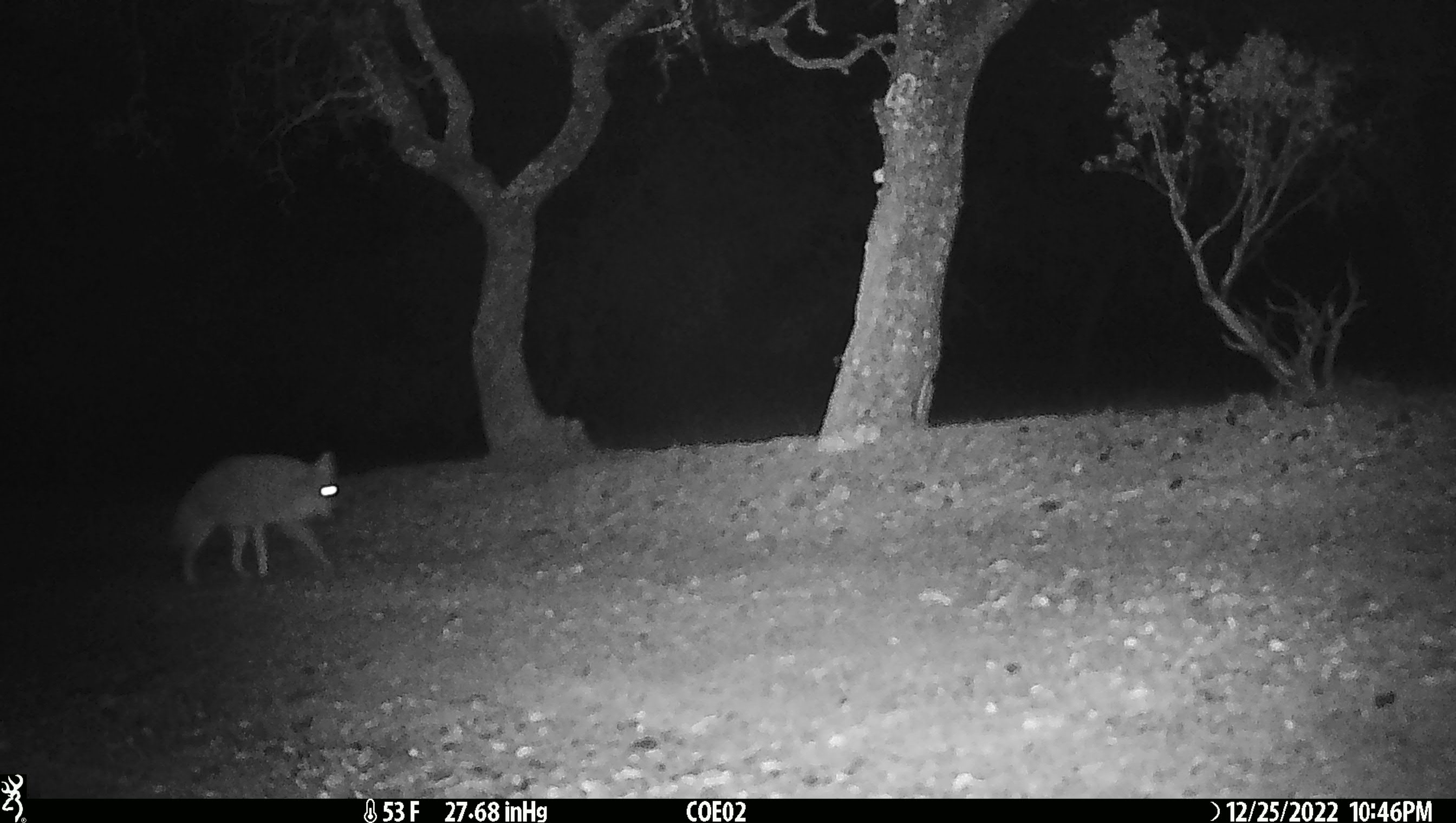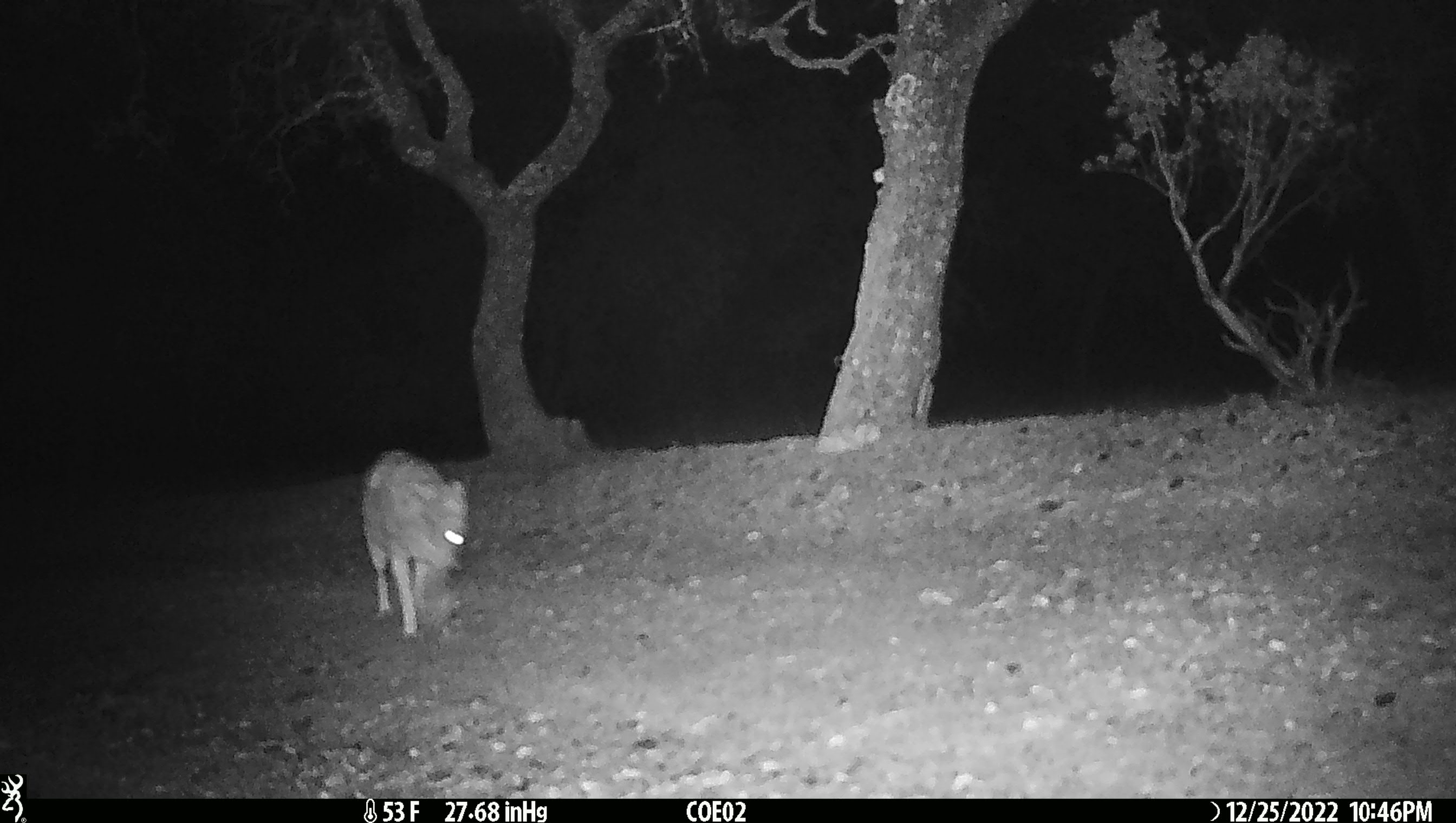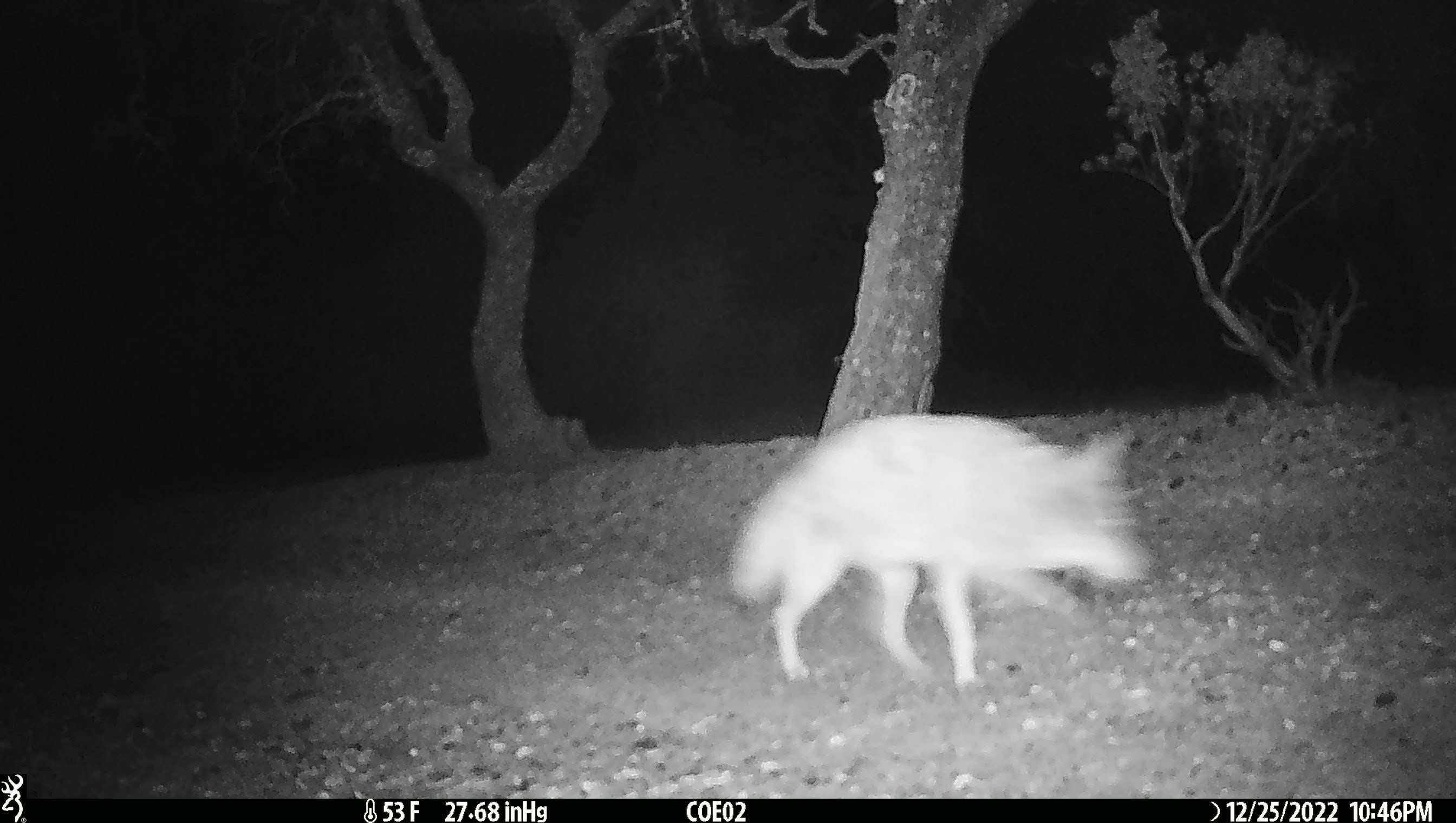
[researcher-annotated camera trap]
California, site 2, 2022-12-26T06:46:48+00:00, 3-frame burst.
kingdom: Animalia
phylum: Chordata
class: Mammalia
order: Carnivora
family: Canidae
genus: Canis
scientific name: Canis latrans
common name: coyote